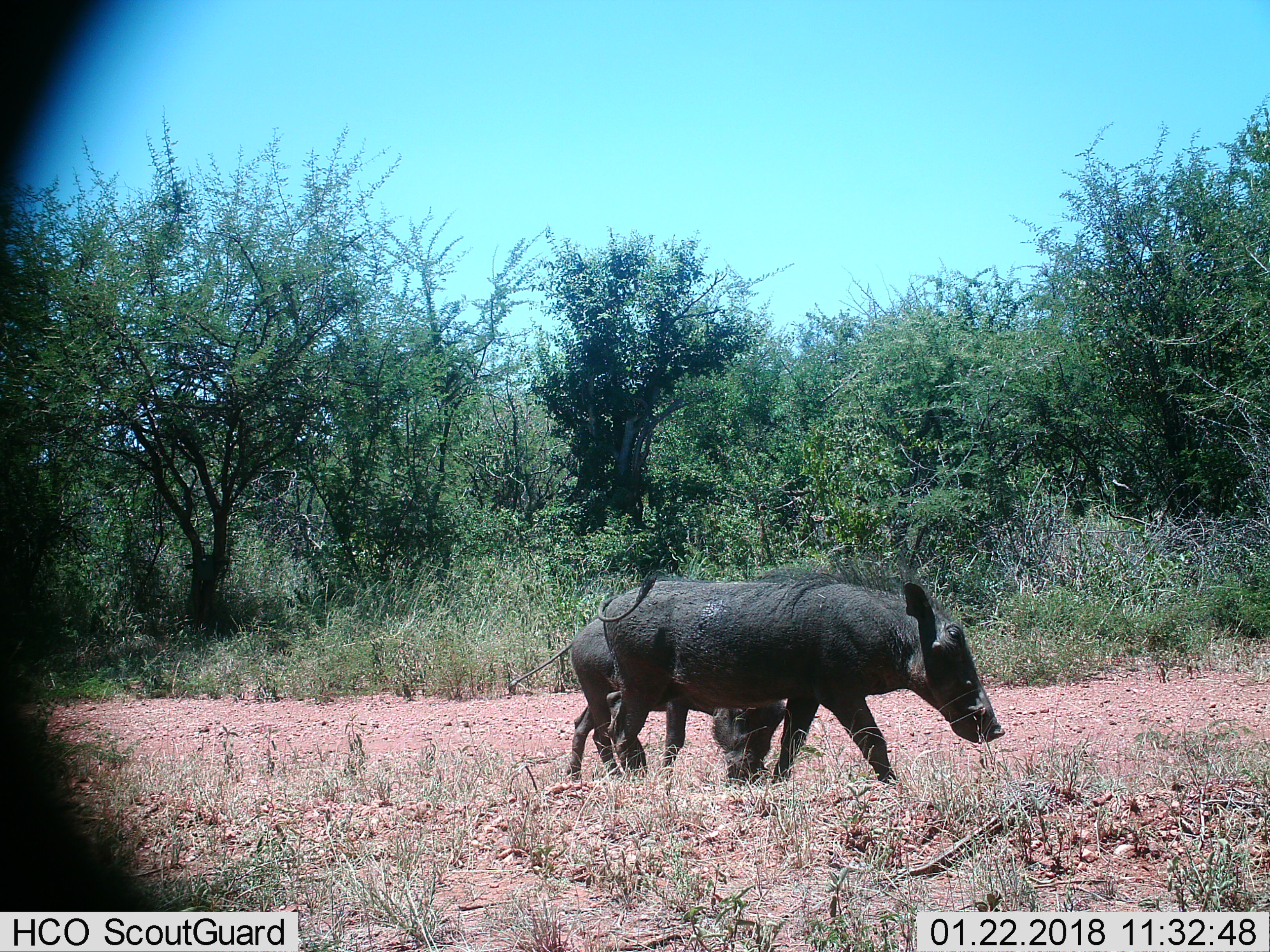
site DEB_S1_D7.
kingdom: Animalia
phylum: Chordata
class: Mammalia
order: Artiodactyla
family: Suidae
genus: Phacochoerus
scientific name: Phacochoerus africanus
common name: warthog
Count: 2.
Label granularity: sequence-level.